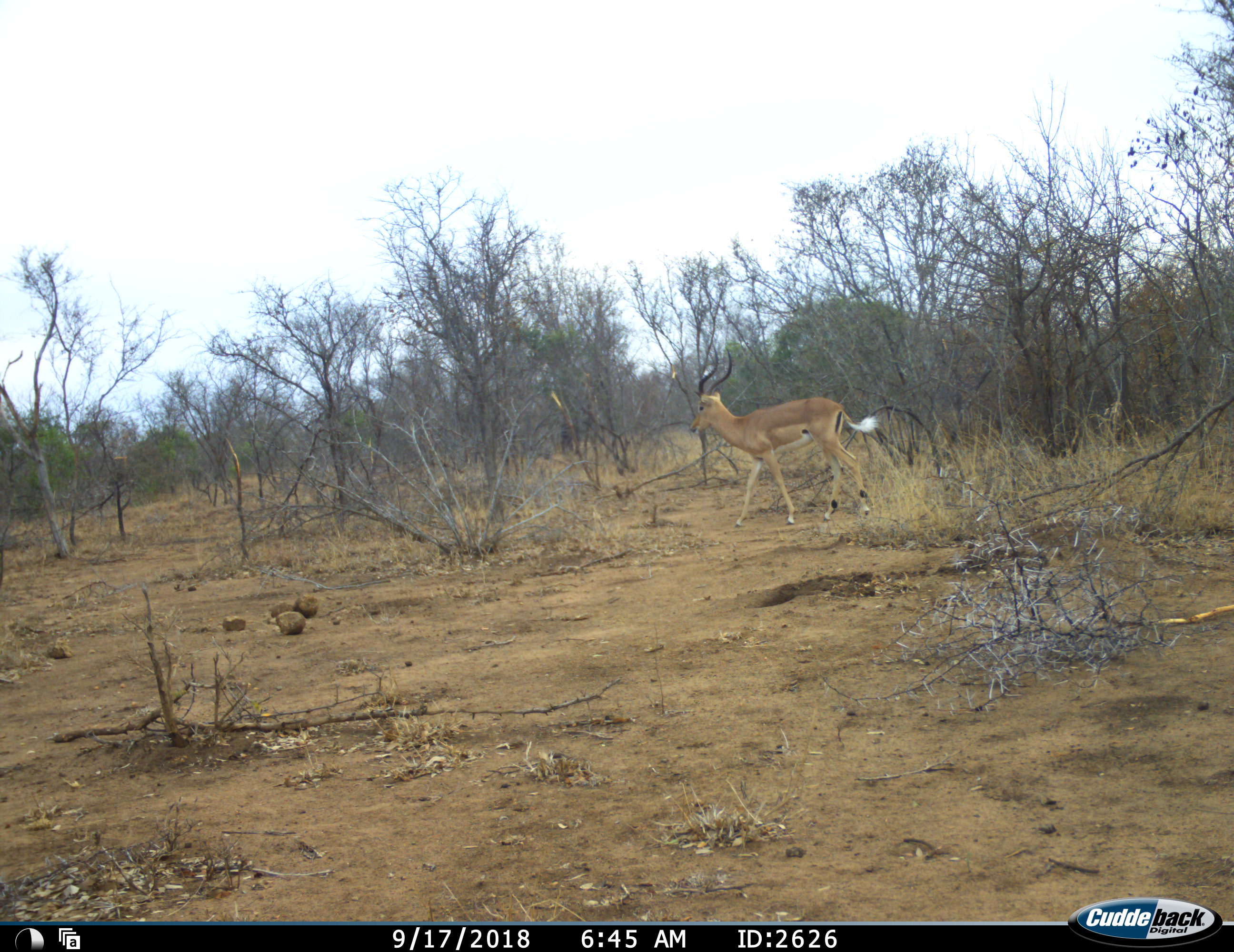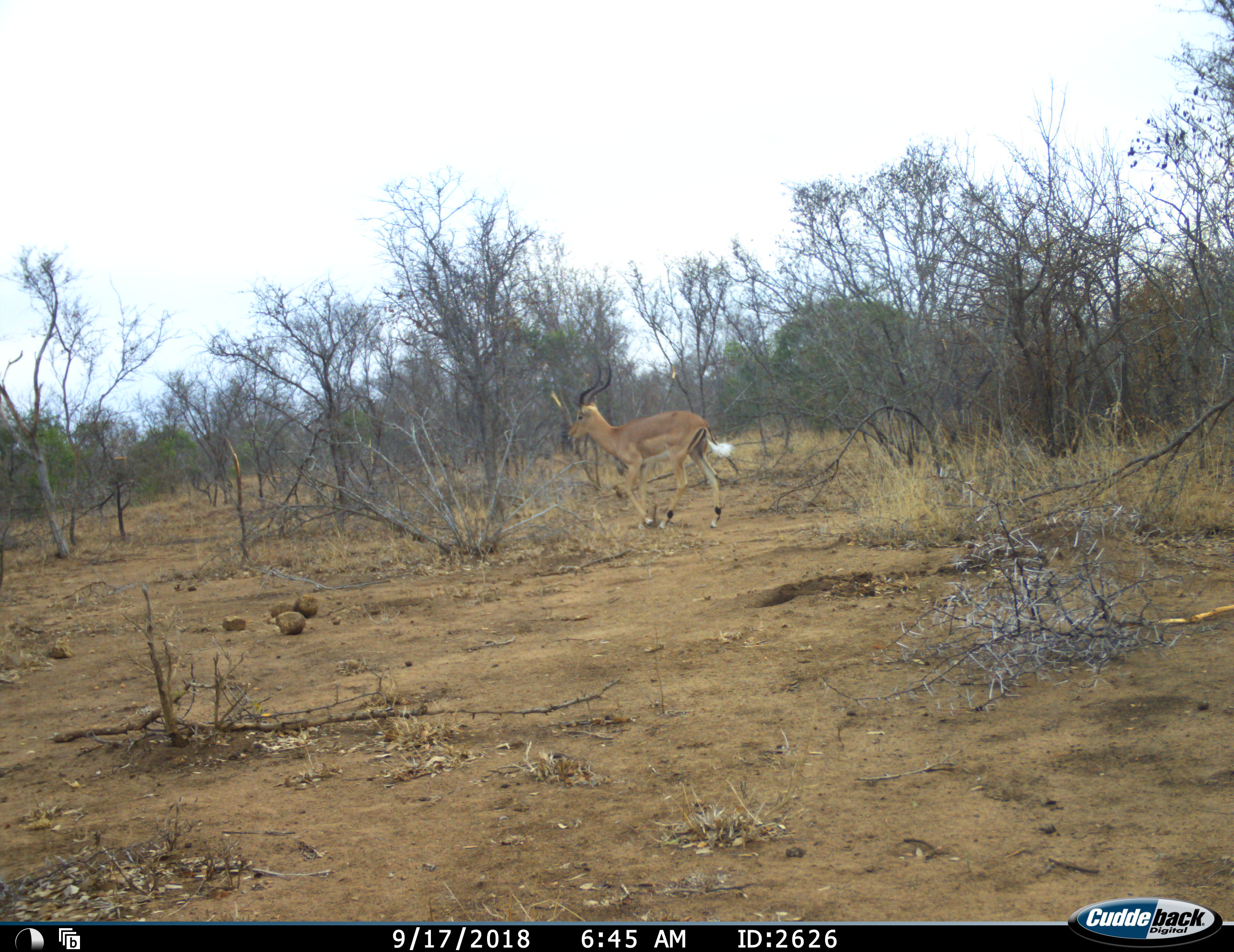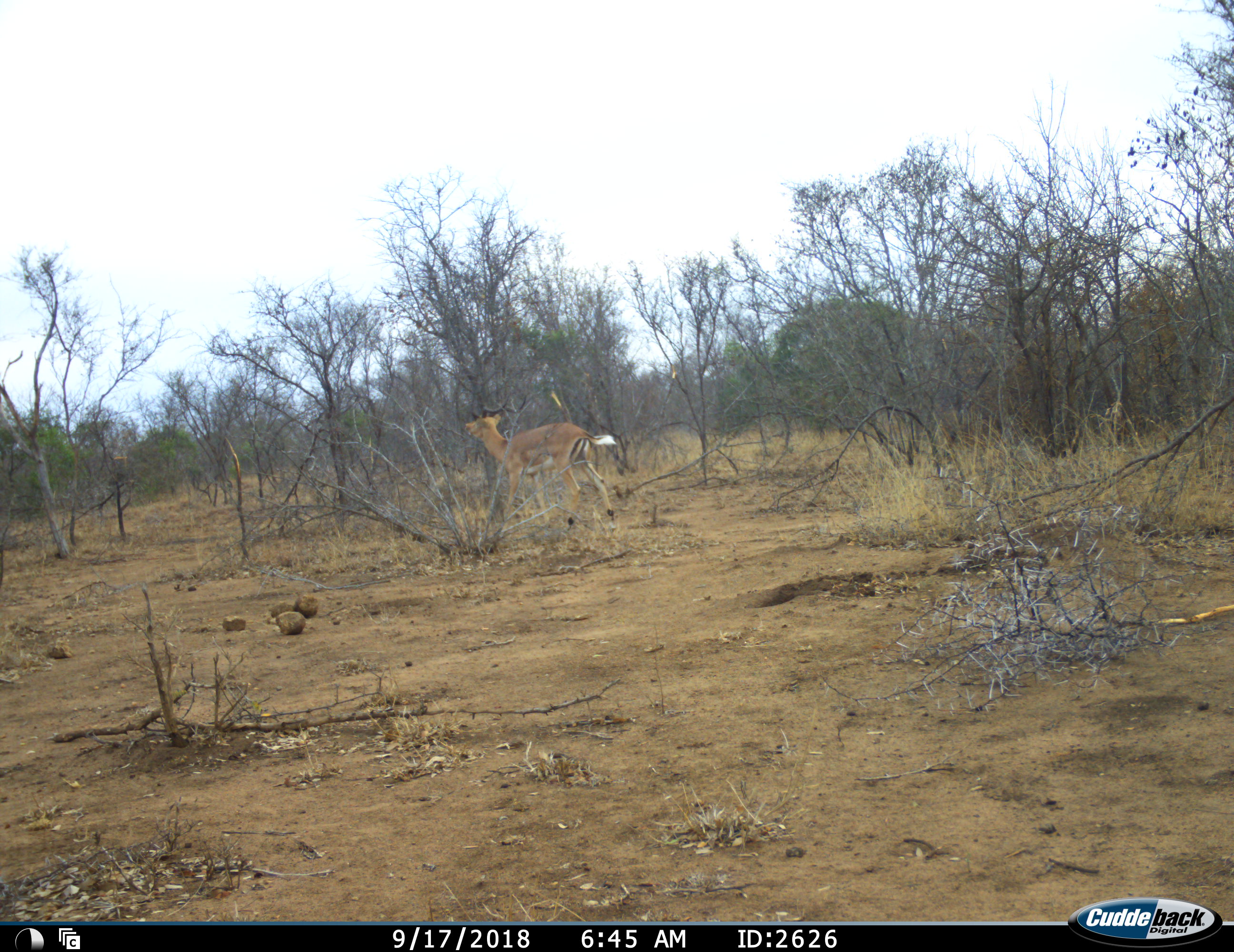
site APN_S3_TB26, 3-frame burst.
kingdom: Animalia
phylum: Chordata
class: Mammalia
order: Artiodactyla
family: Bovidae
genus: Aepyceros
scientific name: Aepyceros melampus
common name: impala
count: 1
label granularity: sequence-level